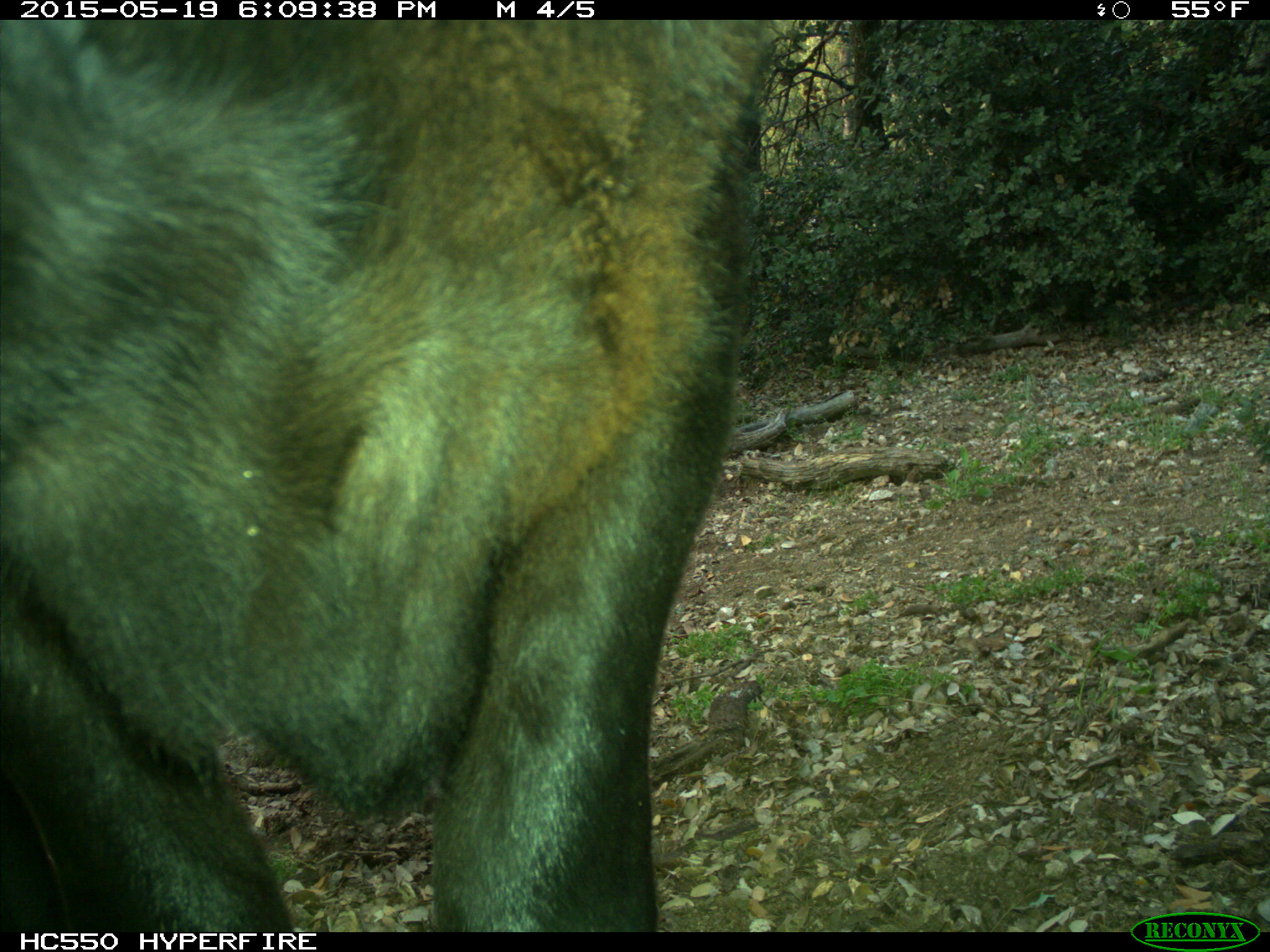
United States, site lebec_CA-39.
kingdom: Animalia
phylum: Chordata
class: Mammalia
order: Artiodactyla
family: Bovidae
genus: Bos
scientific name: Bos taurus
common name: domestic cow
Bos taurus (domestic cow).